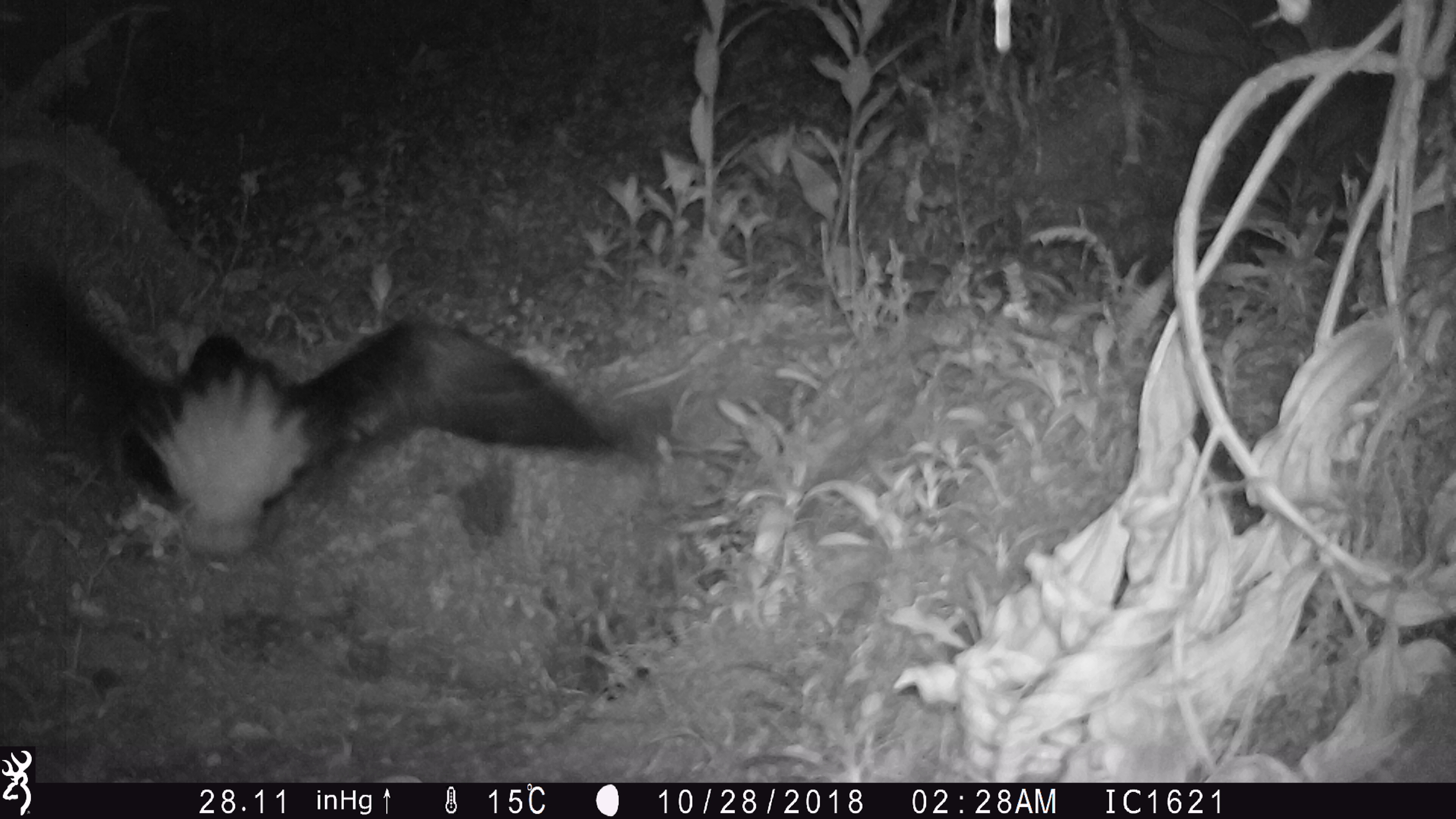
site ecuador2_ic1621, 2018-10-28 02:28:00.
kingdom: Animalia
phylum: Chordata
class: Aves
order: Procellariiformes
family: Procellariidae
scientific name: Procellariidae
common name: petrel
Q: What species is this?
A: Petrel (Procellariidae).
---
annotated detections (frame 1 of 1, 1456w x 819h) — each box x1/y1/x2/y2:
petrel: 0/249/637/569